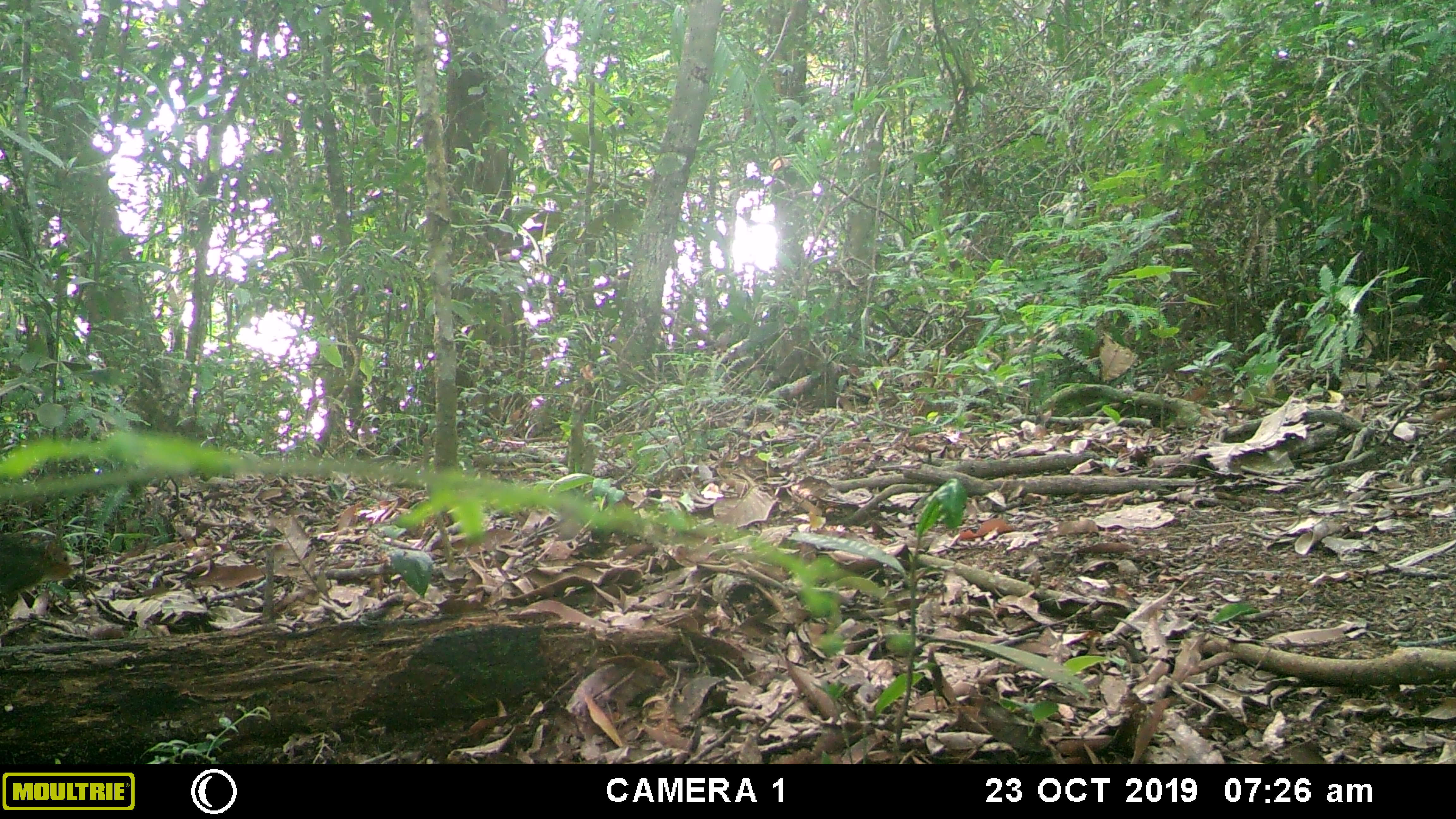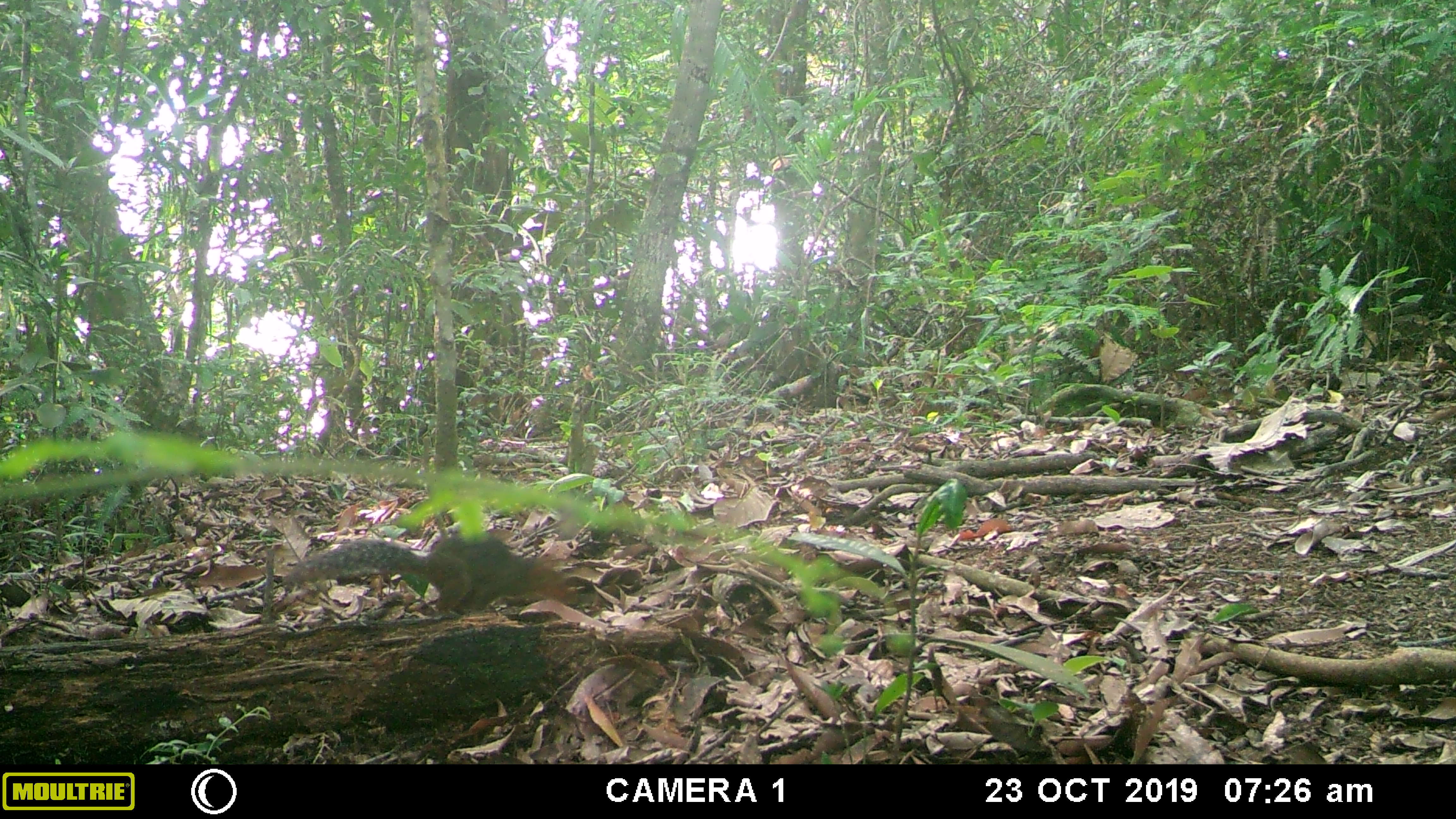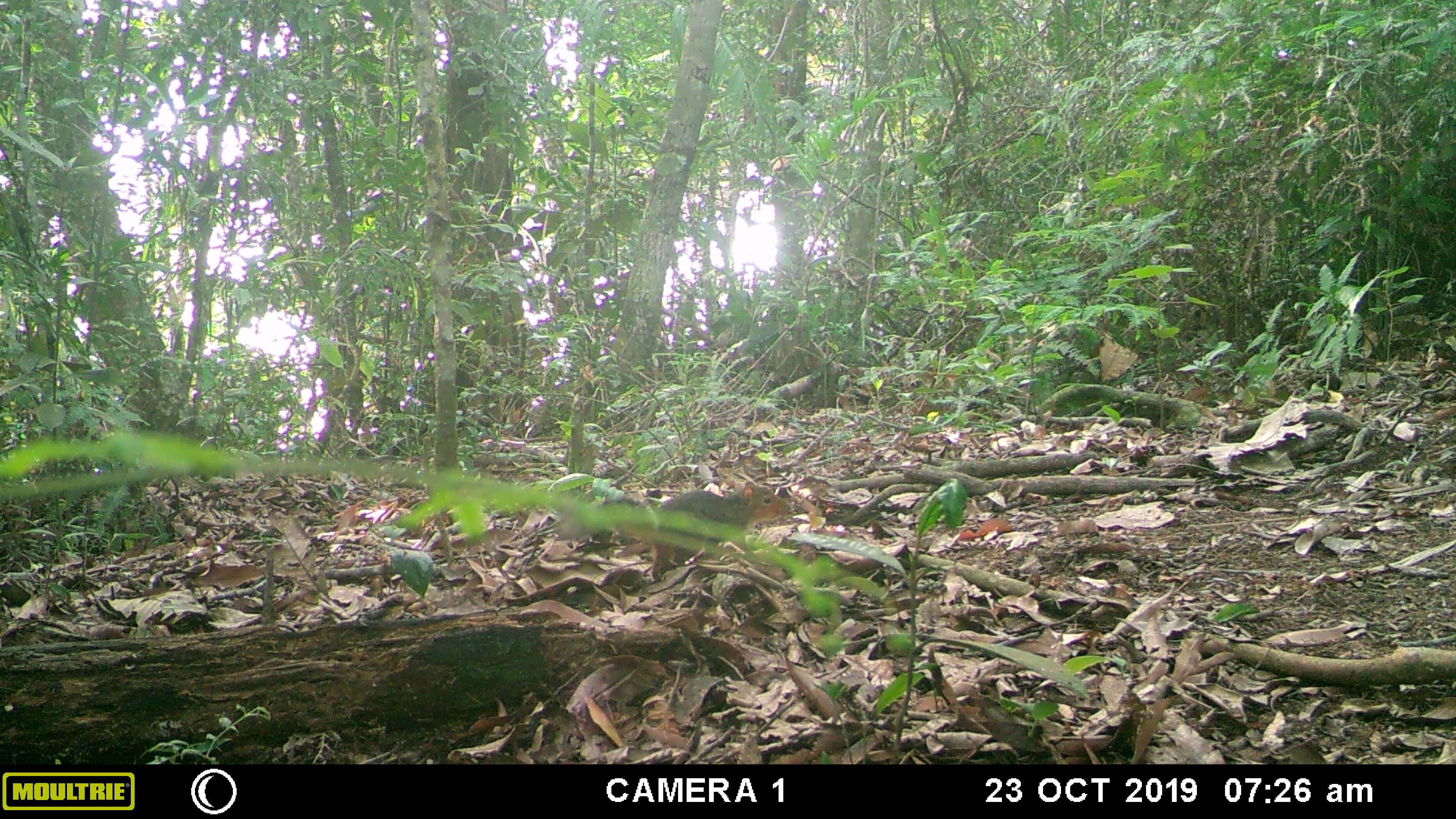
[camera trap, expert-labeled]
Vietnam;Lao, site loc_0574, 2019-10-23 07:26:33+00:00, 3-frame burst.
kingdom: Animalia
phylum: Chordata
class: Mammalia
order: Rodentia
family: Sciuridae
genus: Dremomys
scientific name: Dremomys rufigenis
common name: red-cheeked squirrel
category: red cheeked squirrel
Red cheeked squirrel (red-cheeked squirrel) (Dremomys rufigenis). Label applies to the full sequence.